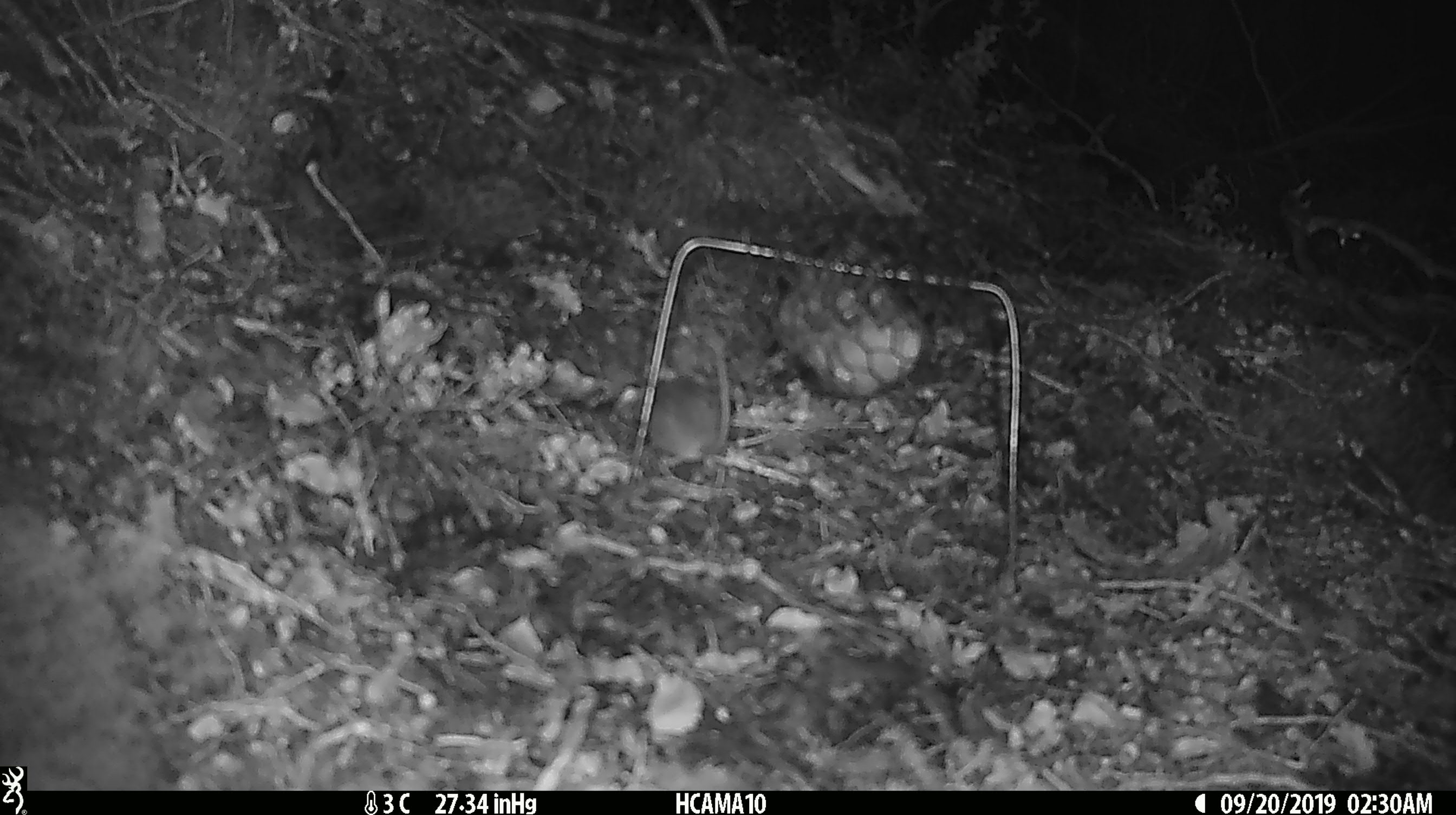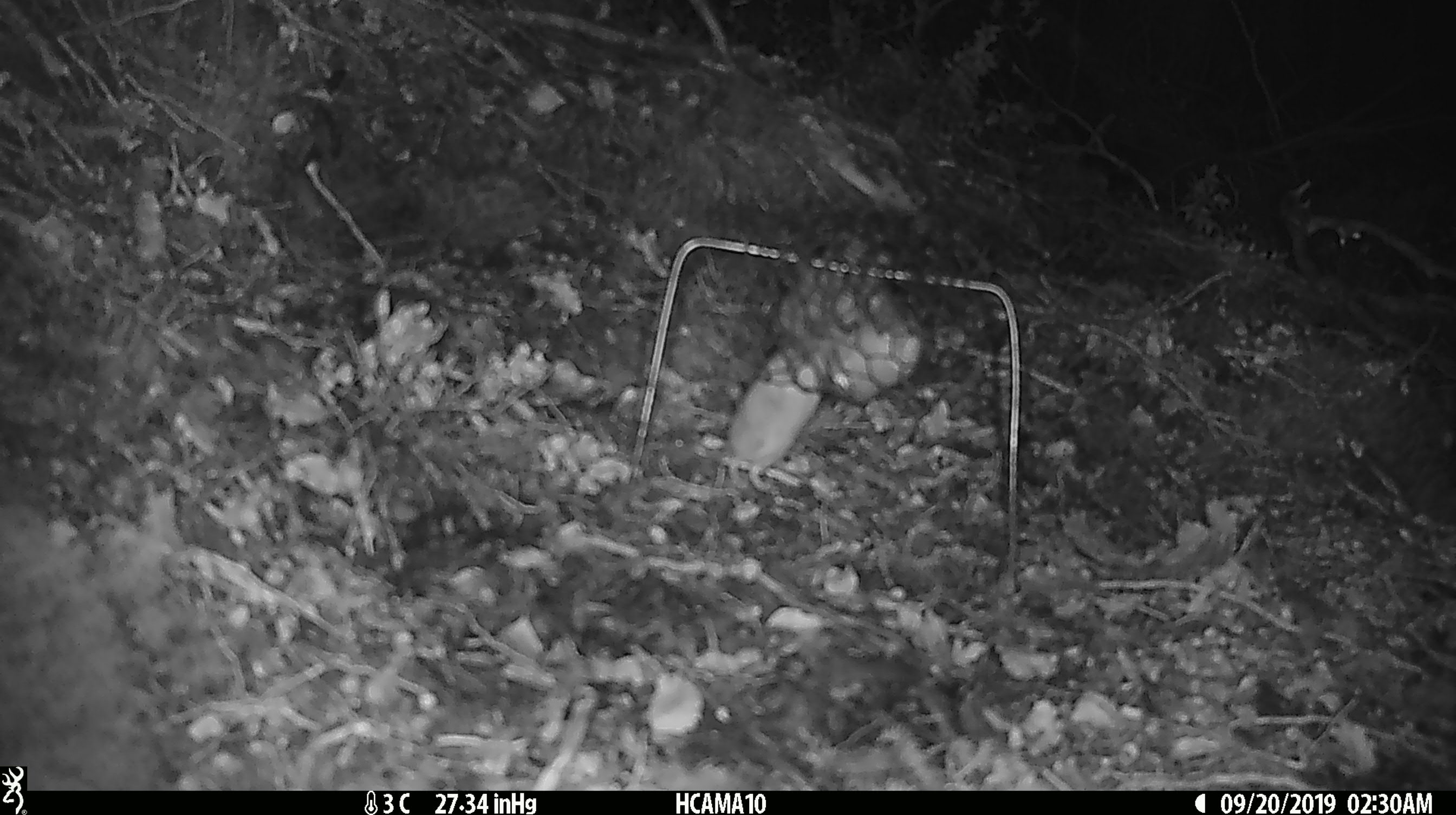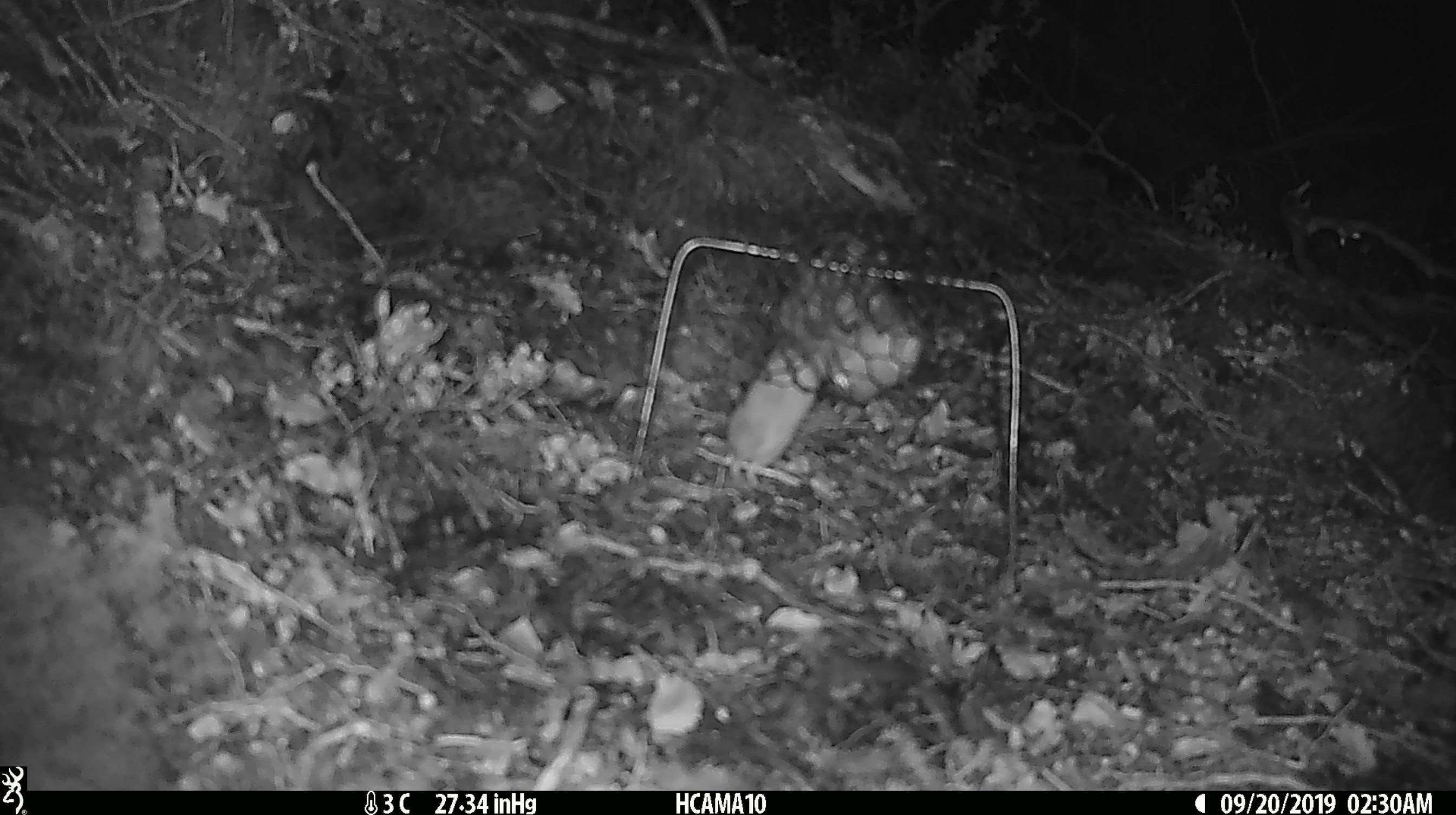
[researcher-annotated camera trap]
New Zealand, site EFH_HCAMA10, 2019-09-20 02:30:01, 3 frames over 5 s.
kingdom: Animalia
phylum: Chordata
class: Mammalia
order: Rodentia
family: Muridae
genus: Mus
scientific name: Mus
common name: mouse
Mouse (Mus).